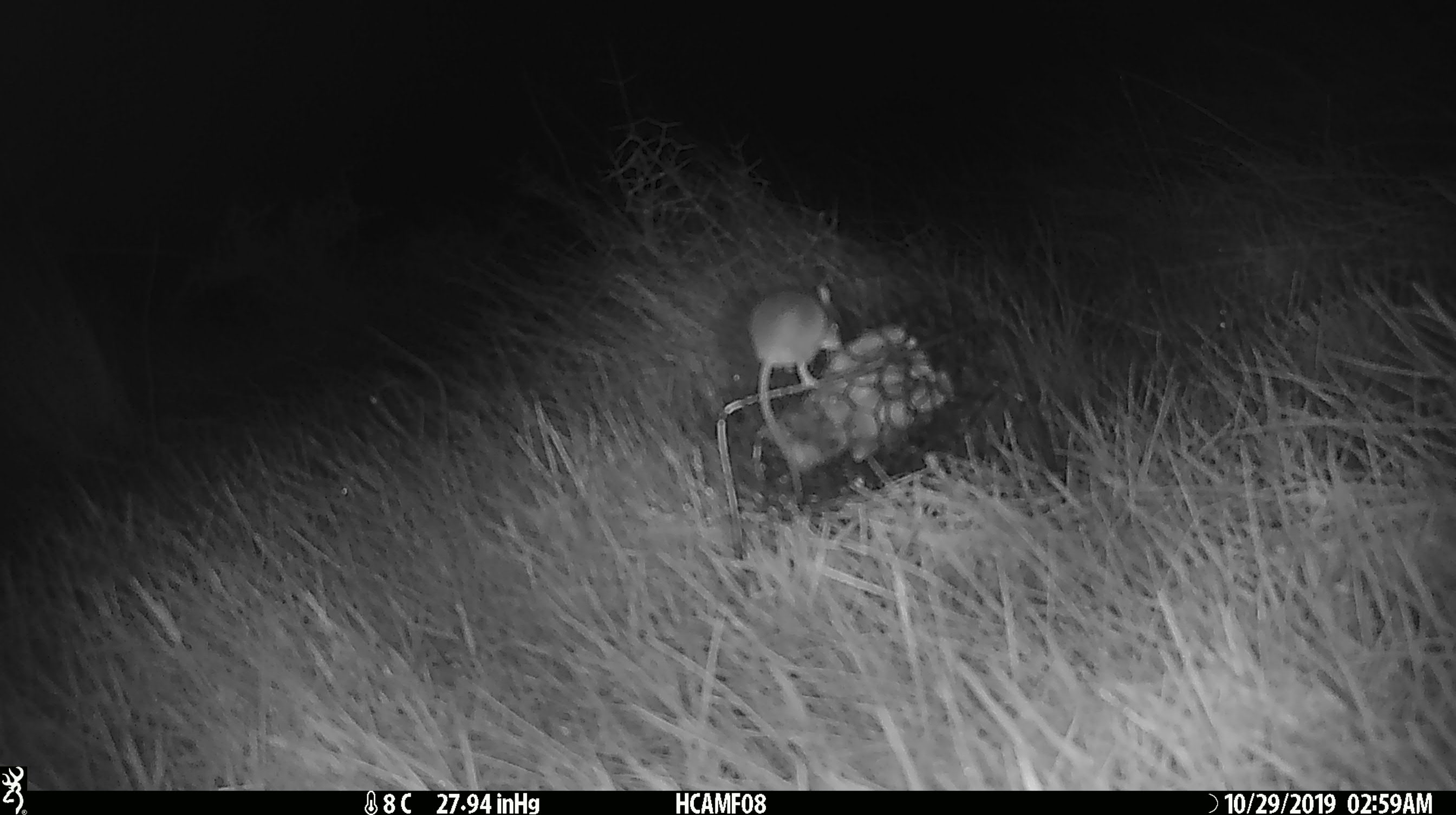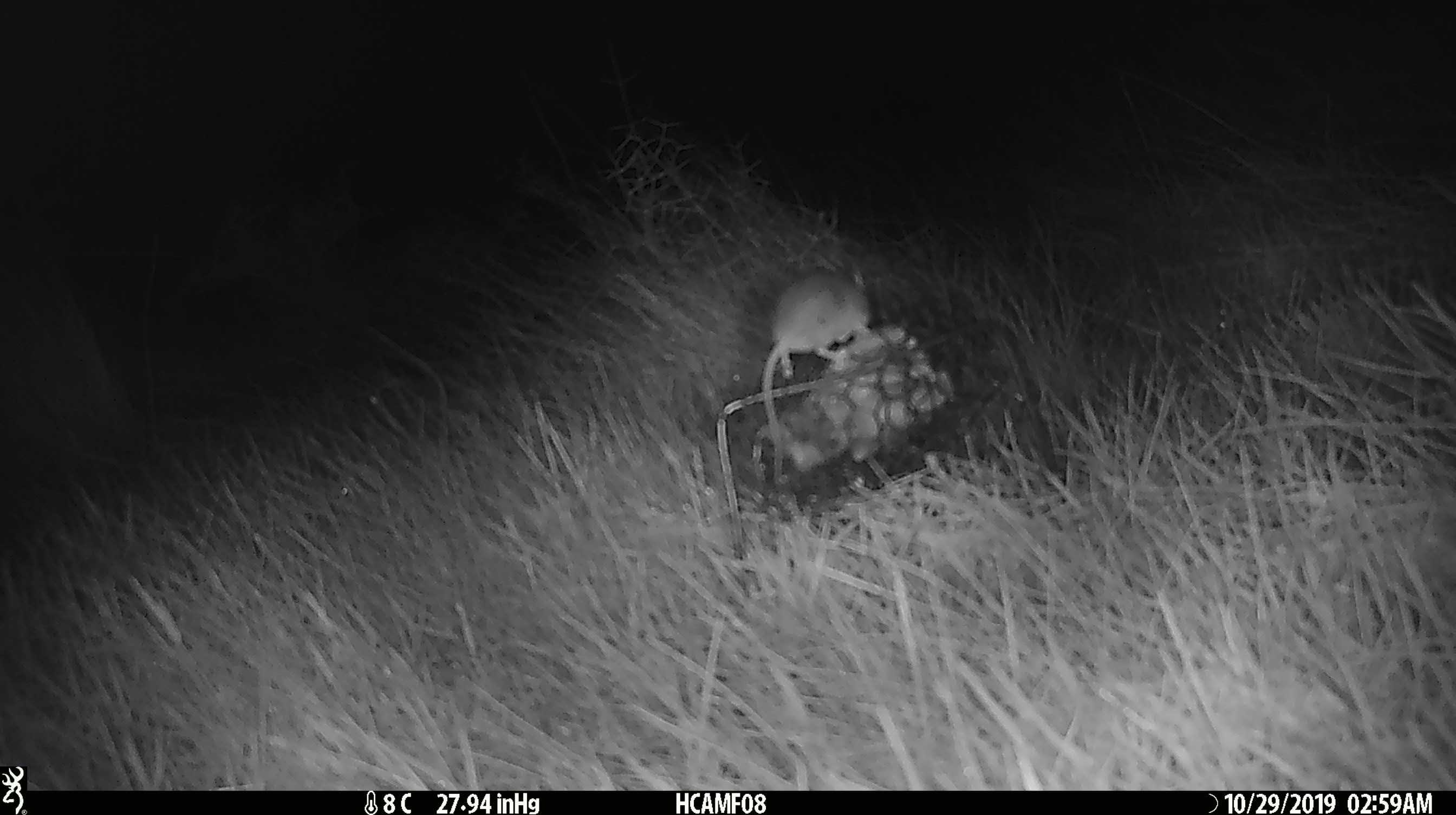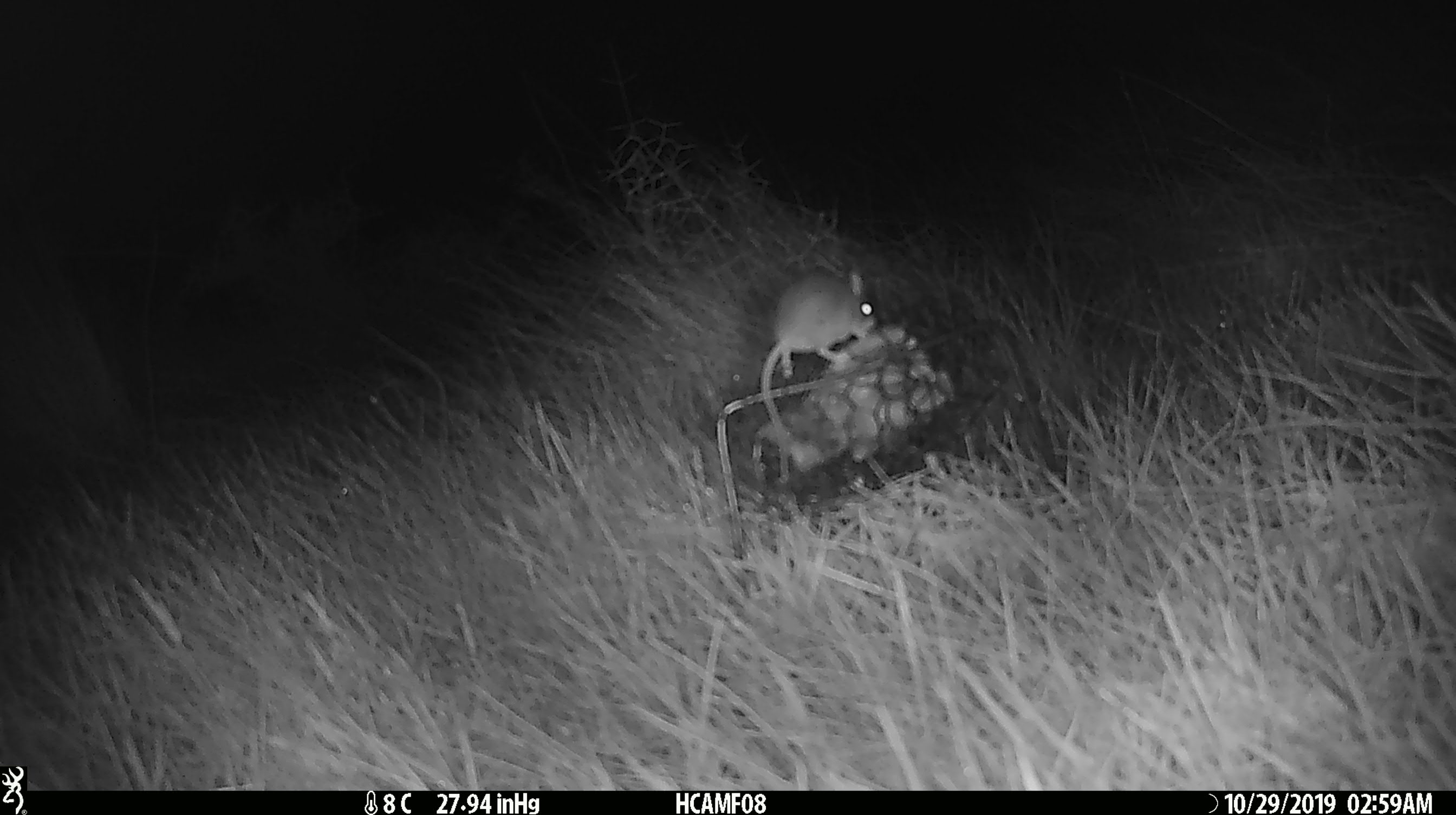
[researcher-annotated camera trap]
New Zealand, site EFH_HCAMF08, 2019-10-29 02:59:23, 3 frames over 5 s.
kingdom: Animalia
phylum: Chordata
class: Mammalia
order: Rodentia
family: Muridae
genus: Mus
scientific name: Mus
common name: mouse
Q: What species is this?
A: Mouse (Mus).